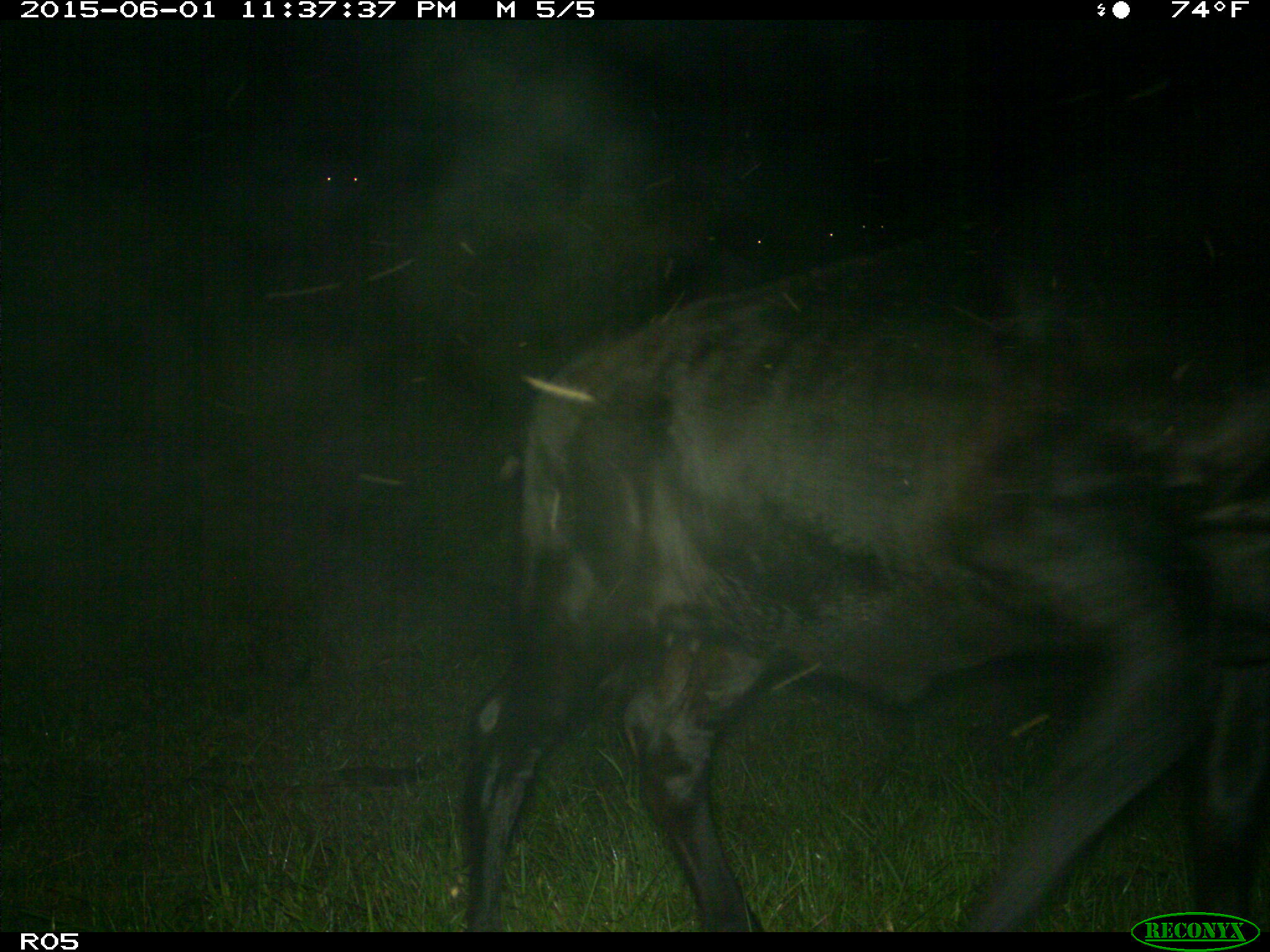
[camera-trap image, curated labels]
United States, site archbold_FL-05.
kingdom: Animalia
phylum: Chordata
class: Mammalia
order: Artiodactyla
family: Bovidae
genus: Bos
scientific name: Bos taurus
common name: domestic cow